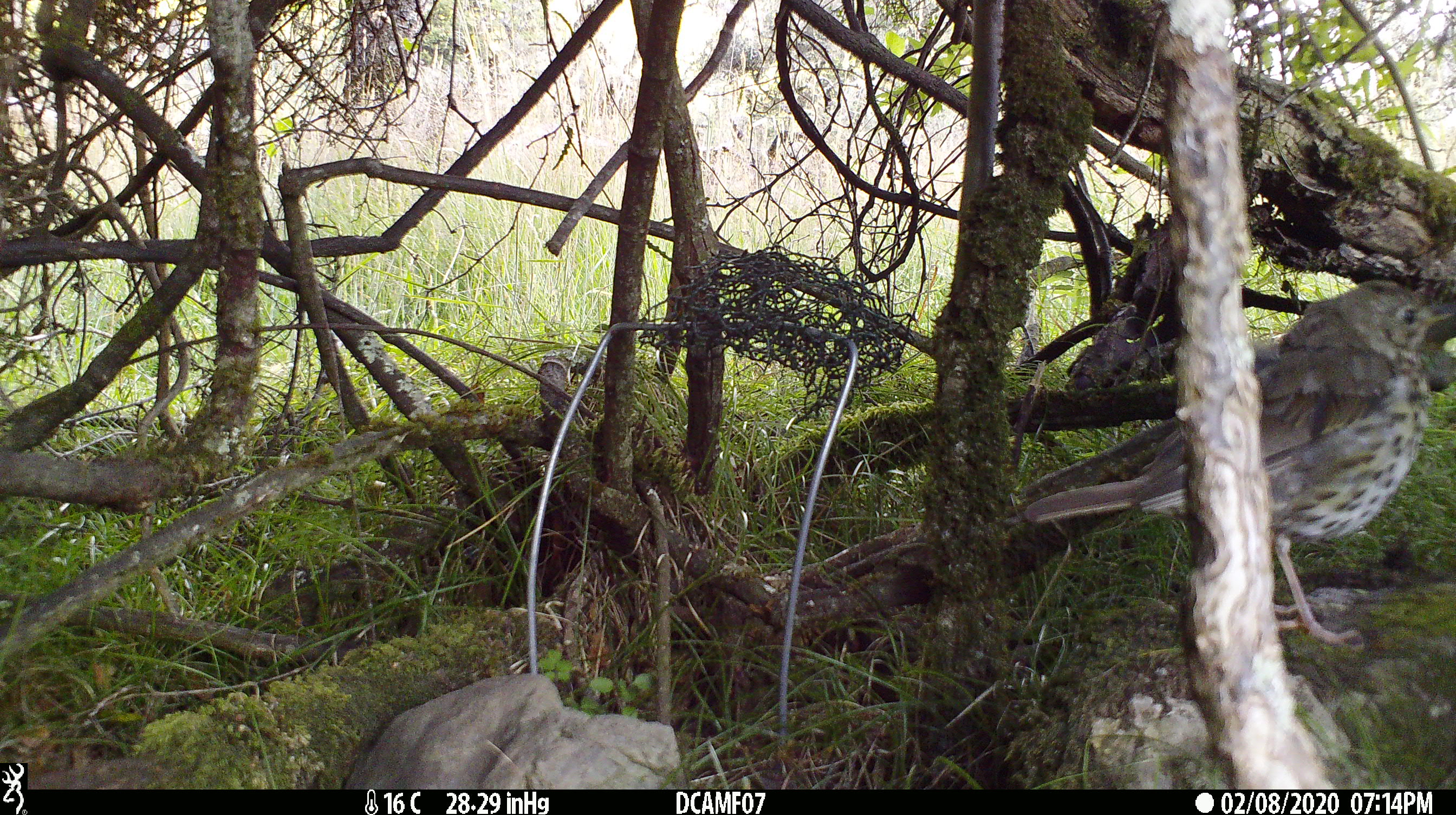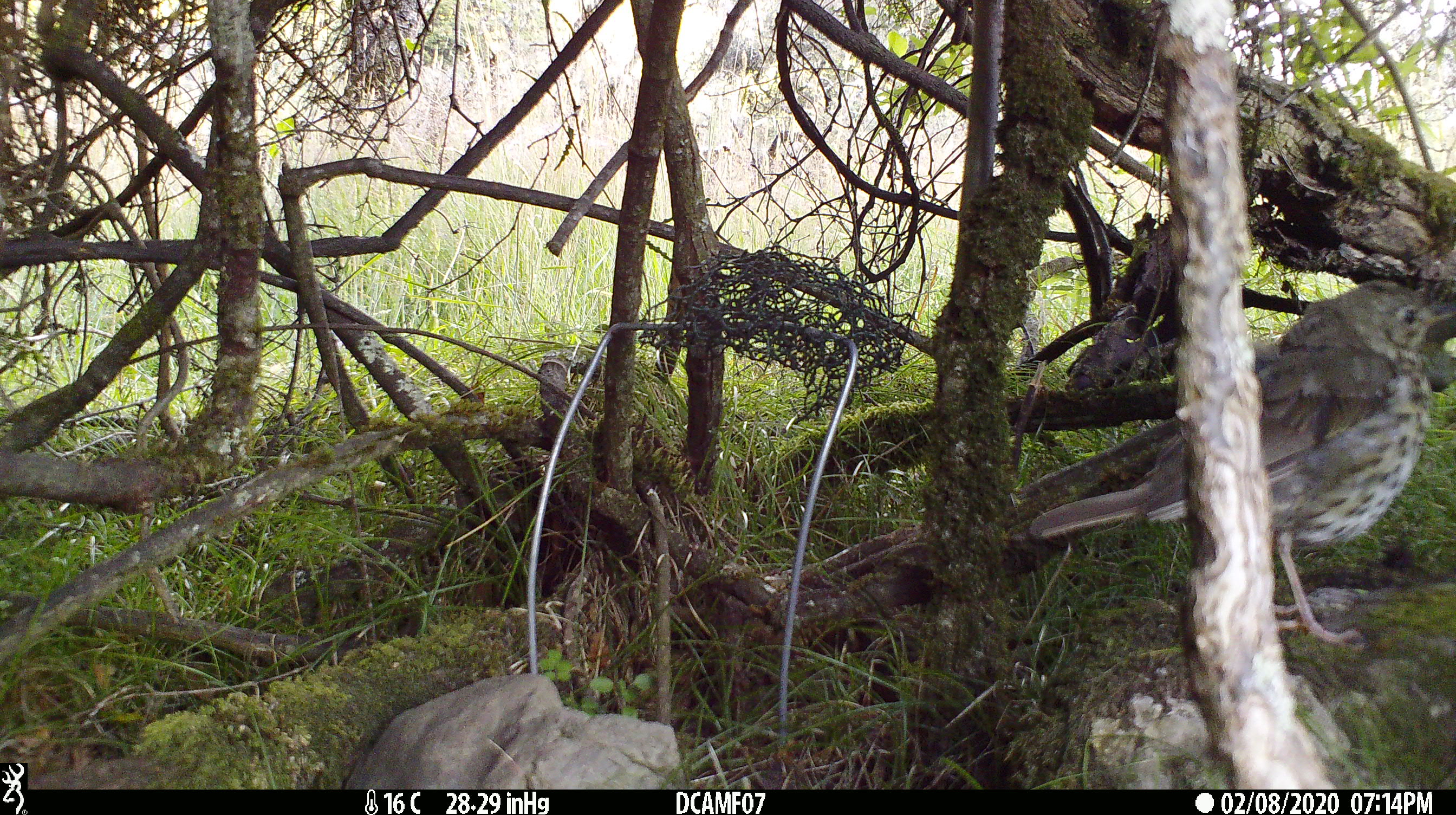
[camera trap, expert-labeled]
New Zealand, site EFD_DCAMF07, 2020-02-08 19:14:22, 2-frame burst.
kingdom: Animalia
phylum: Chordata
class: Aves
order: Passeriformes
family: Turdidae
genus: Turdus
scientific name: Turdus philomelos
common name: song thrush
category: thrush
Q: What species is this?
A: Thrush (song thrush) (Turdus philomelos).